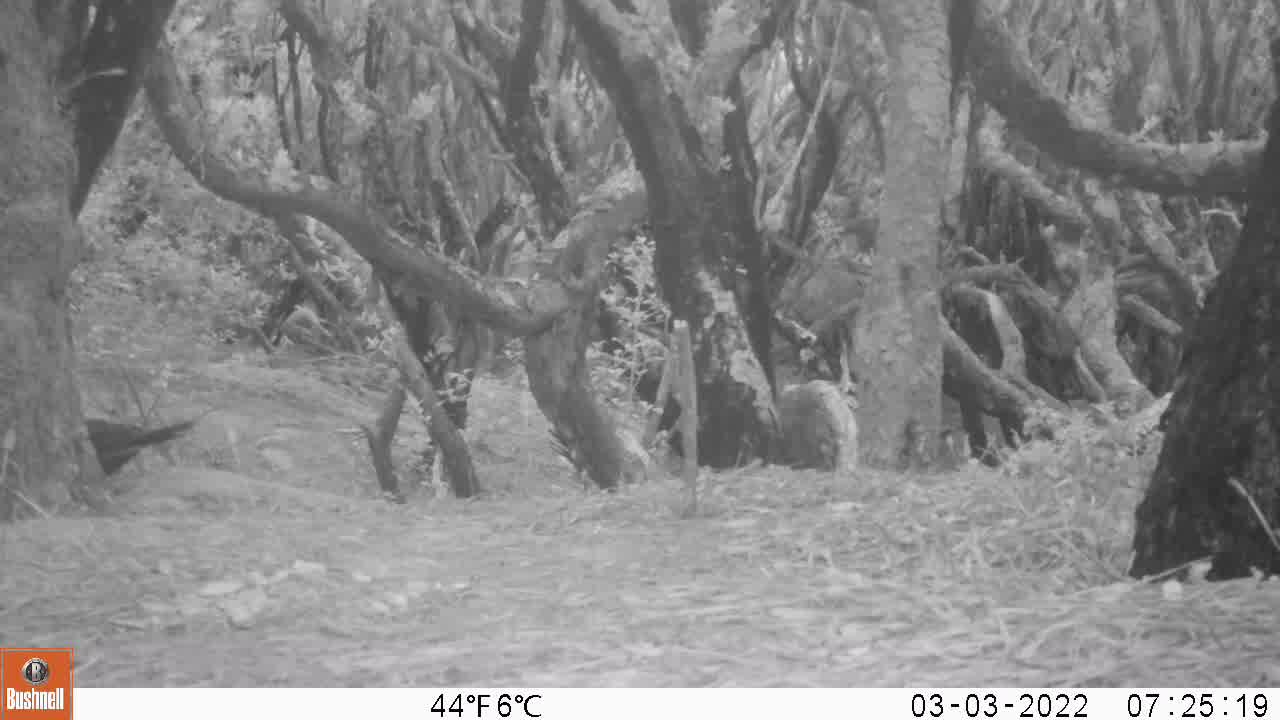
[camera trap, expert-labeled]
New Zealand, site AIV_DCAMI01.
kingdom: Animalia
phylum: Chordata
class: Aves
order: Passeriformes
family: Turdidae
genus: Turdus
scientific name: Turdus merula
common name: eurasian blackbird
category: blackbird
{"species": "blackbird (eurasian blackbird) (Turdus merula)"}